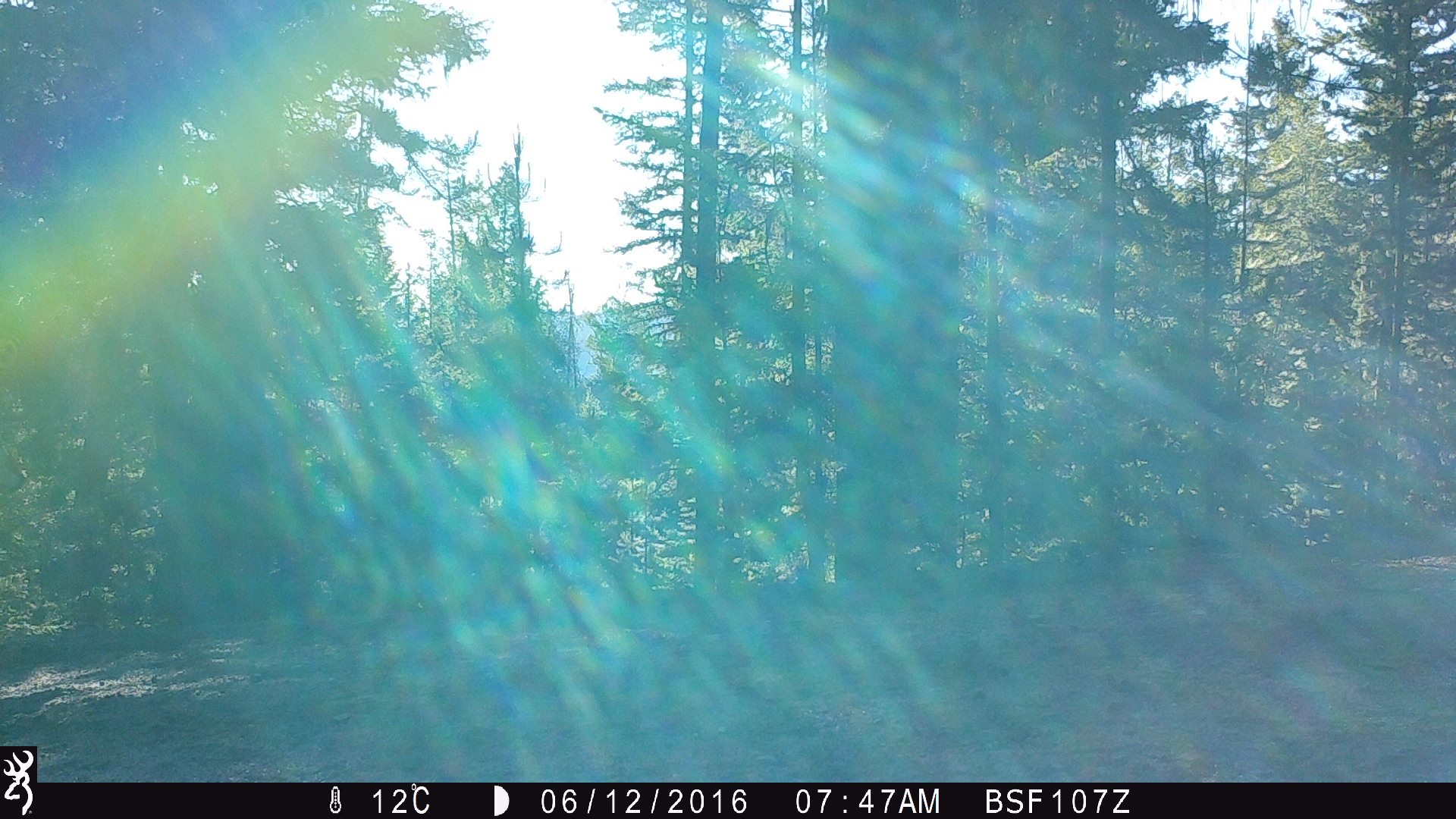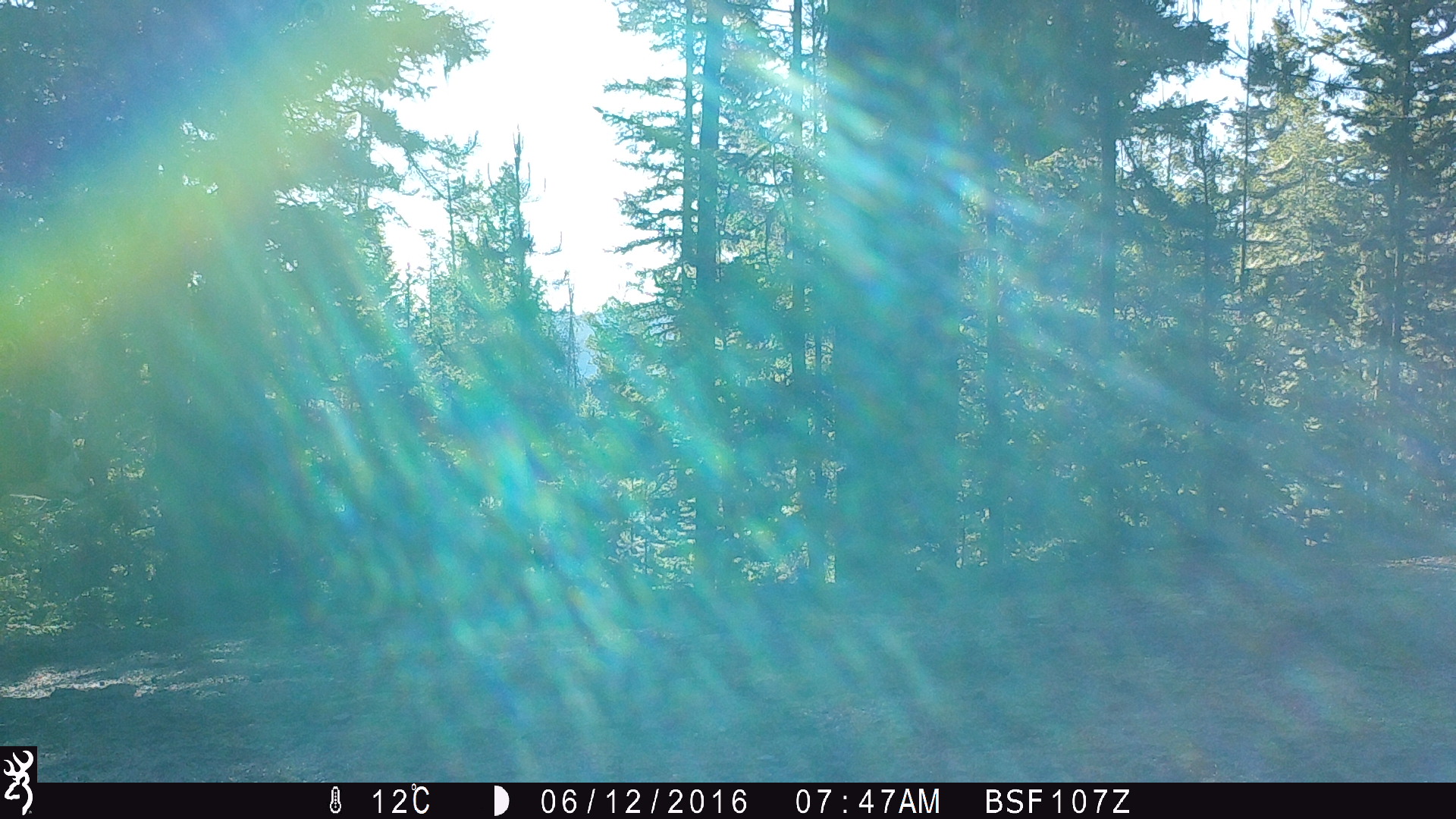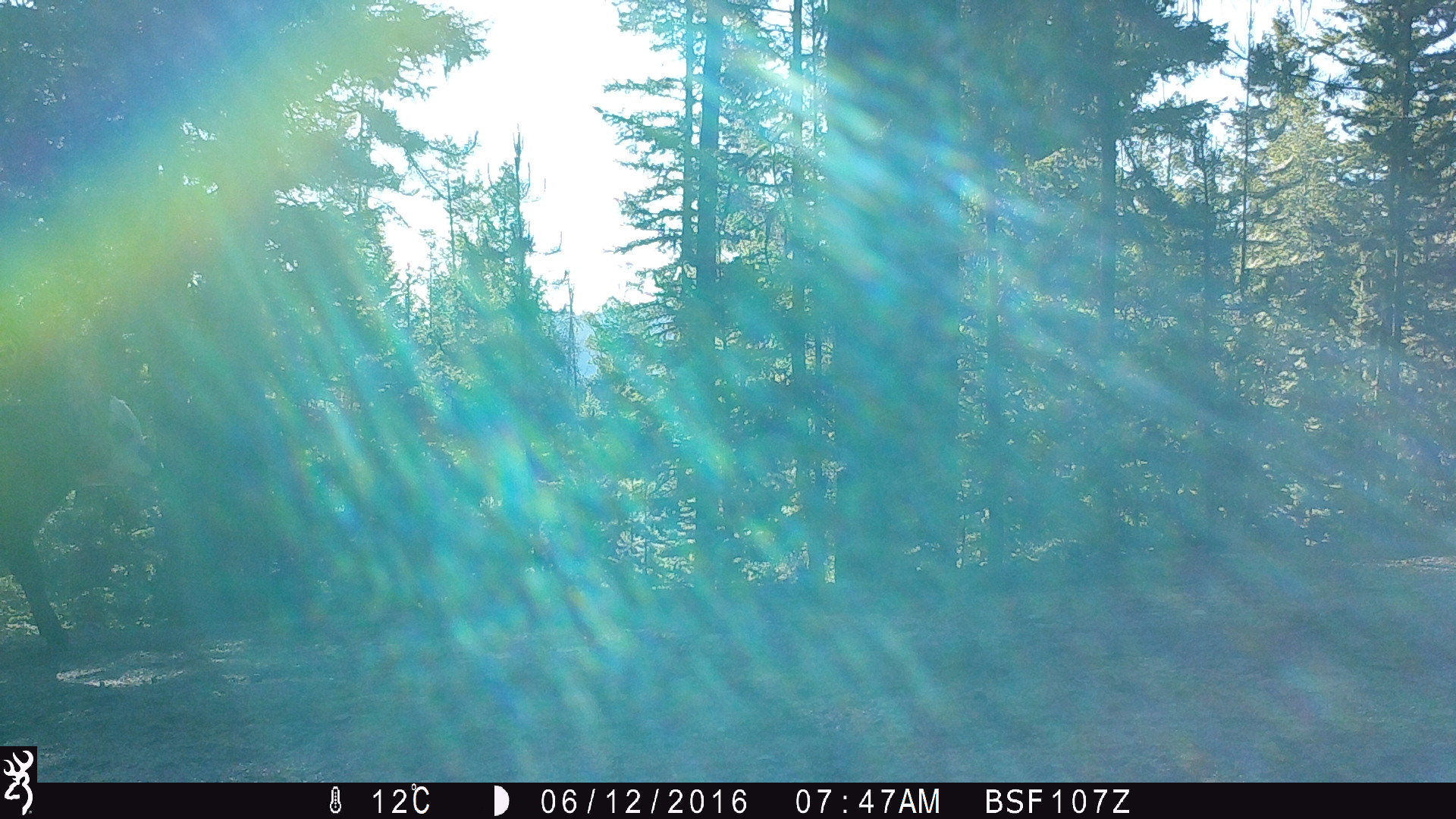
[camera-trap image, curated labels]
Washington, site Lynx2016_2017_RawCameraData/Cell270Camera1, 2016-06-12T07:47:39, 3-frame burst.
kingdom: Animalia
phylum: Chordata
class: Mammalia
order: Artiodactyla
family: Bovidae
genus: Bos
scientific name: Bos taurus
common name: domestic cattle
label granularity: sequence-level